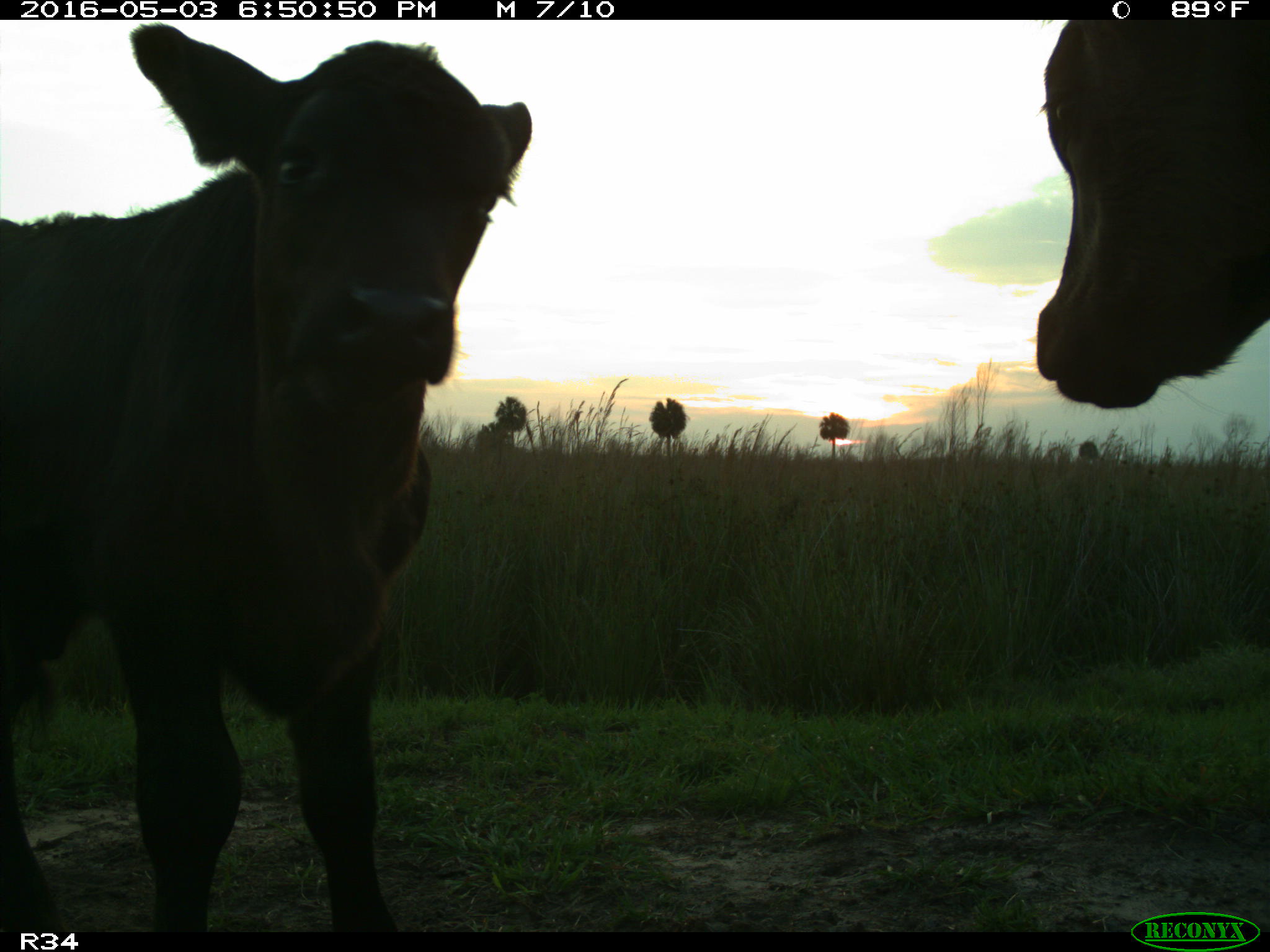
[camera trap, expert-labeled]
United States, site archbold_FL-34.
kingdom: Animalia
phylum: Chordata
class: Mammalia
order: Artiodactyla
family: Bovidae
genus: Bos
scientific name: Bos taurus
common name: domestic cow